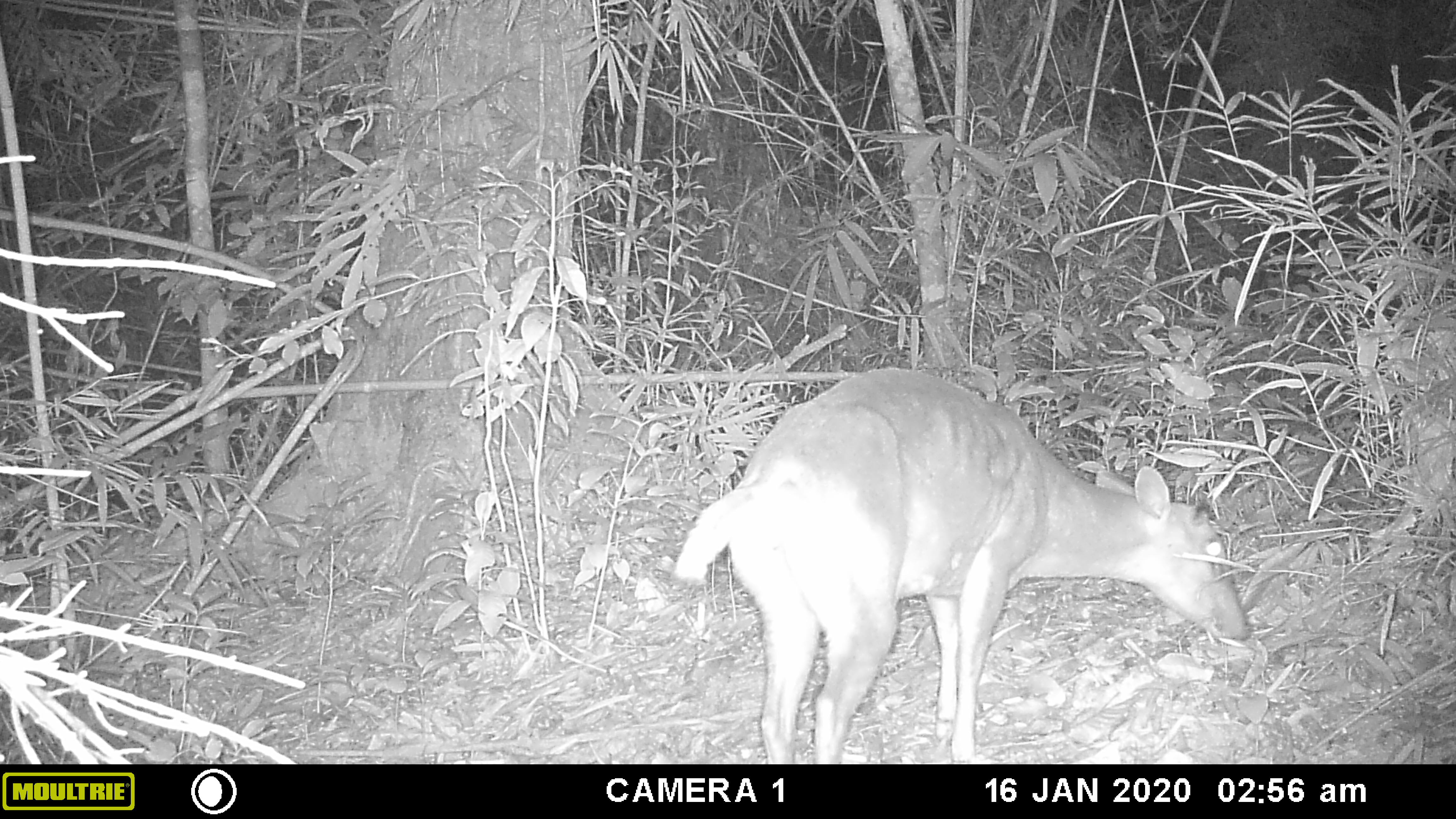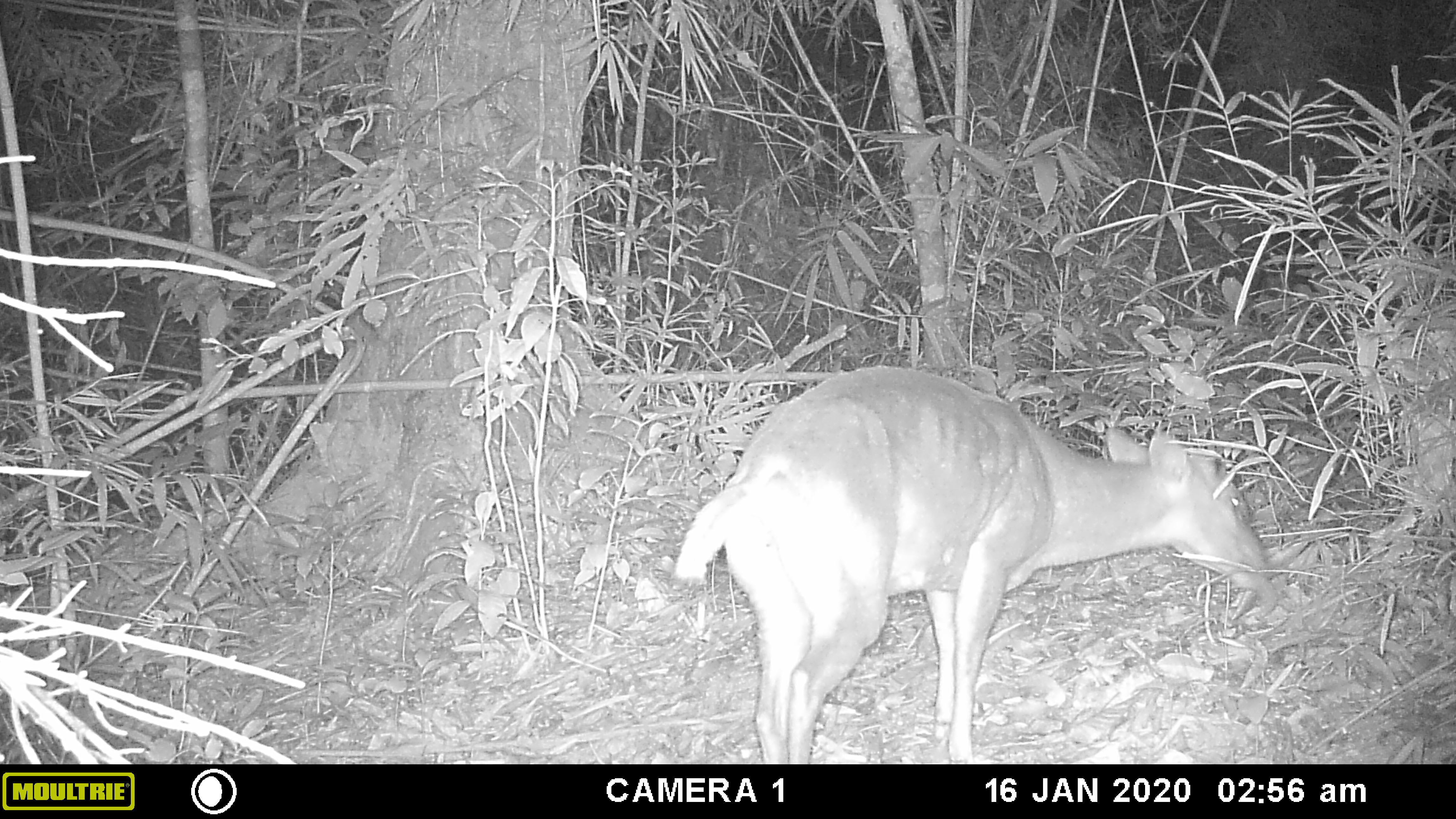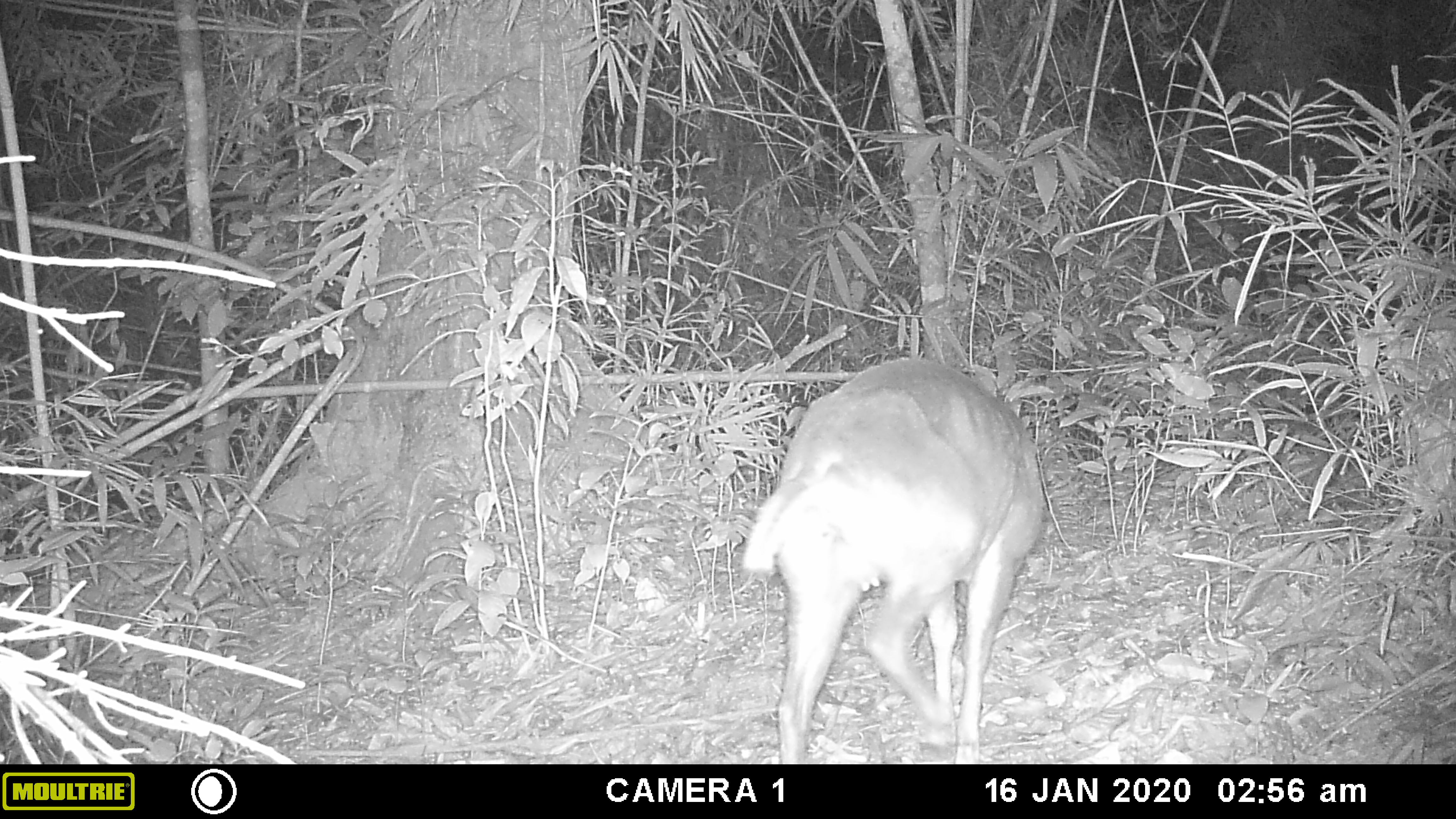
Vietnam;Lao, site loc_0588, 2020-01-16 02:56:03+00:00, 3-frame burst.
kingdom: Animalia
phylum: Chordata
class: Mammalia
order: Artiodactyla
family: Cervidae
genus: Muntiacus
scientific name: Muntiacus muntjak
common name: red muntjac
Red muntjac (Muntiacus muntjak). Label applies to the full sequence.